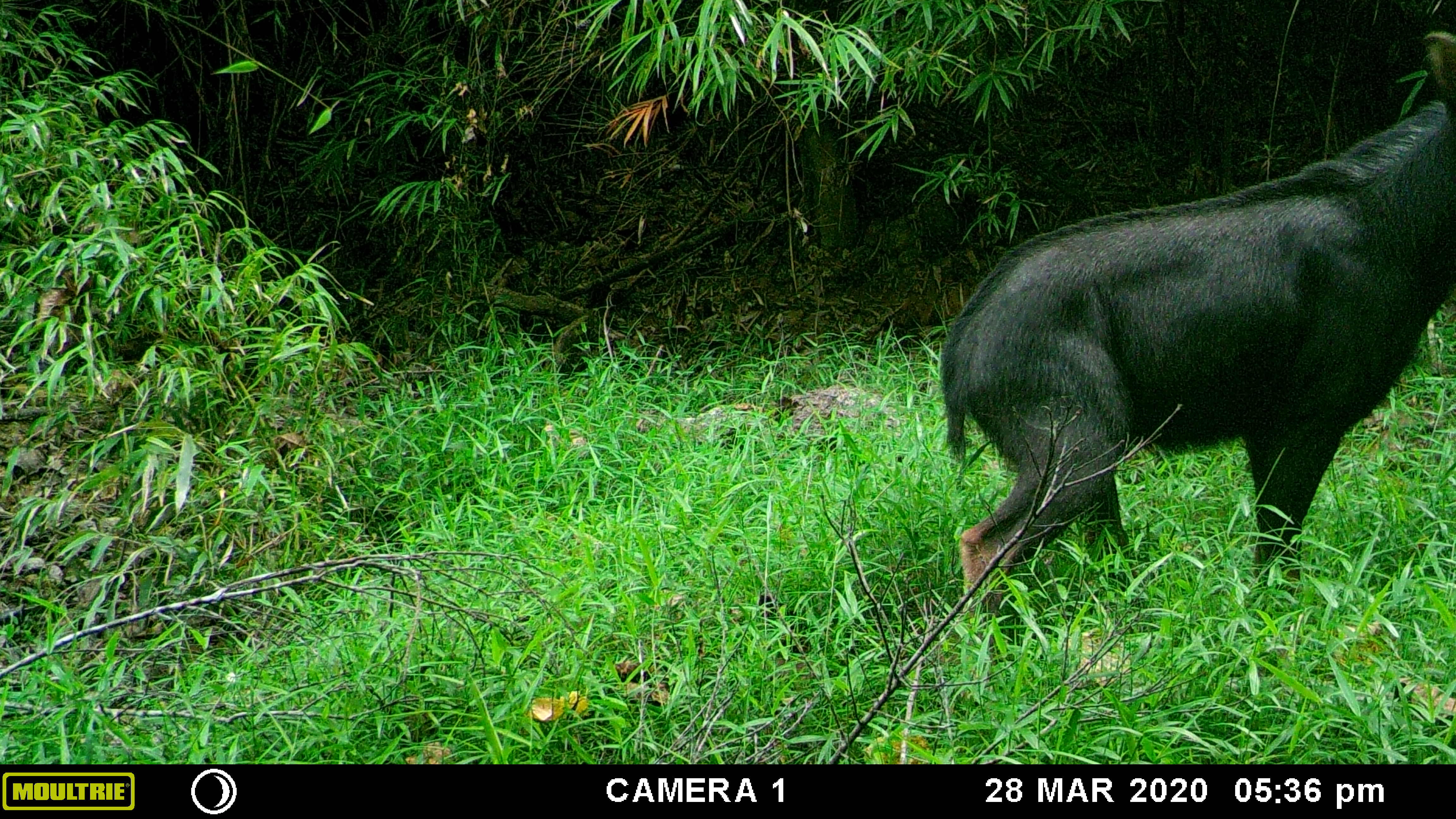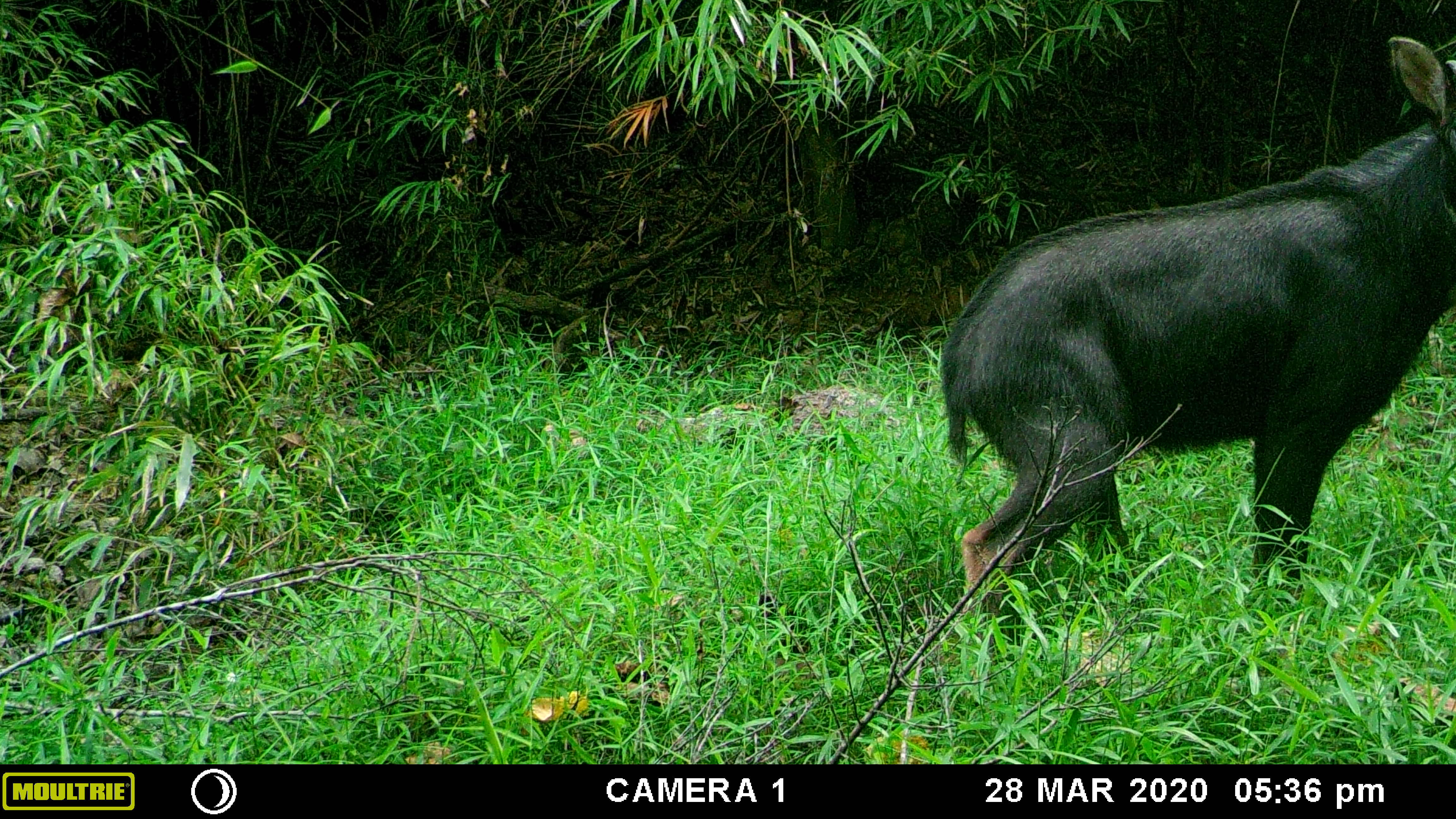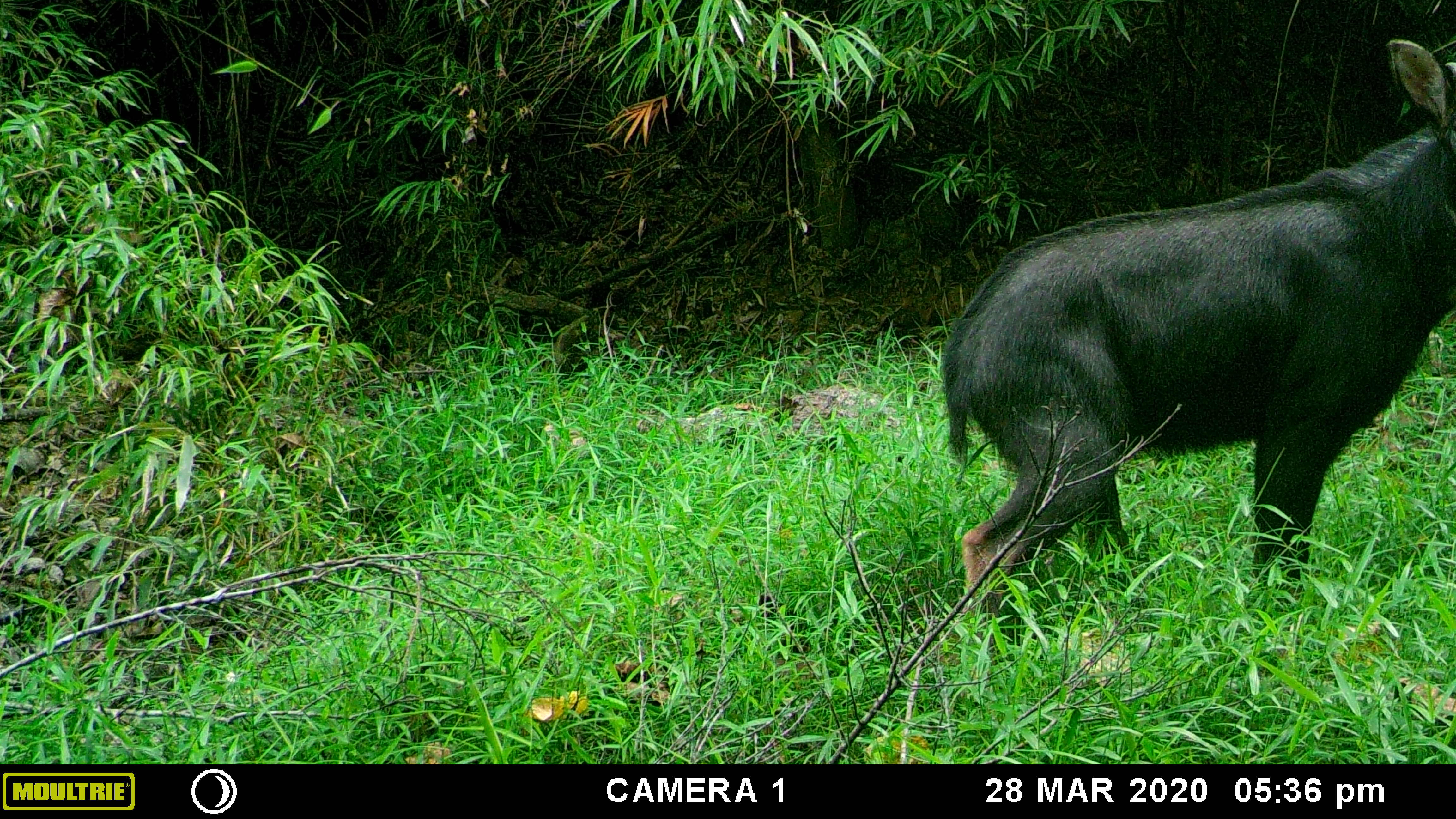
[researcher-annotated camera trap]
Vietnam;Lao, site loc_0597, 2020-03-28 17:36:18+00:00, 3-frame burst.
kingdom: Animalia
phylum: Chordata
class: Mammalia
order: Artiodactyla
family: Bovidae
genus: Capricornis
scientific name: Capricornis sumatraensis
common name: chinese serow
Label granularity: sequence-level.